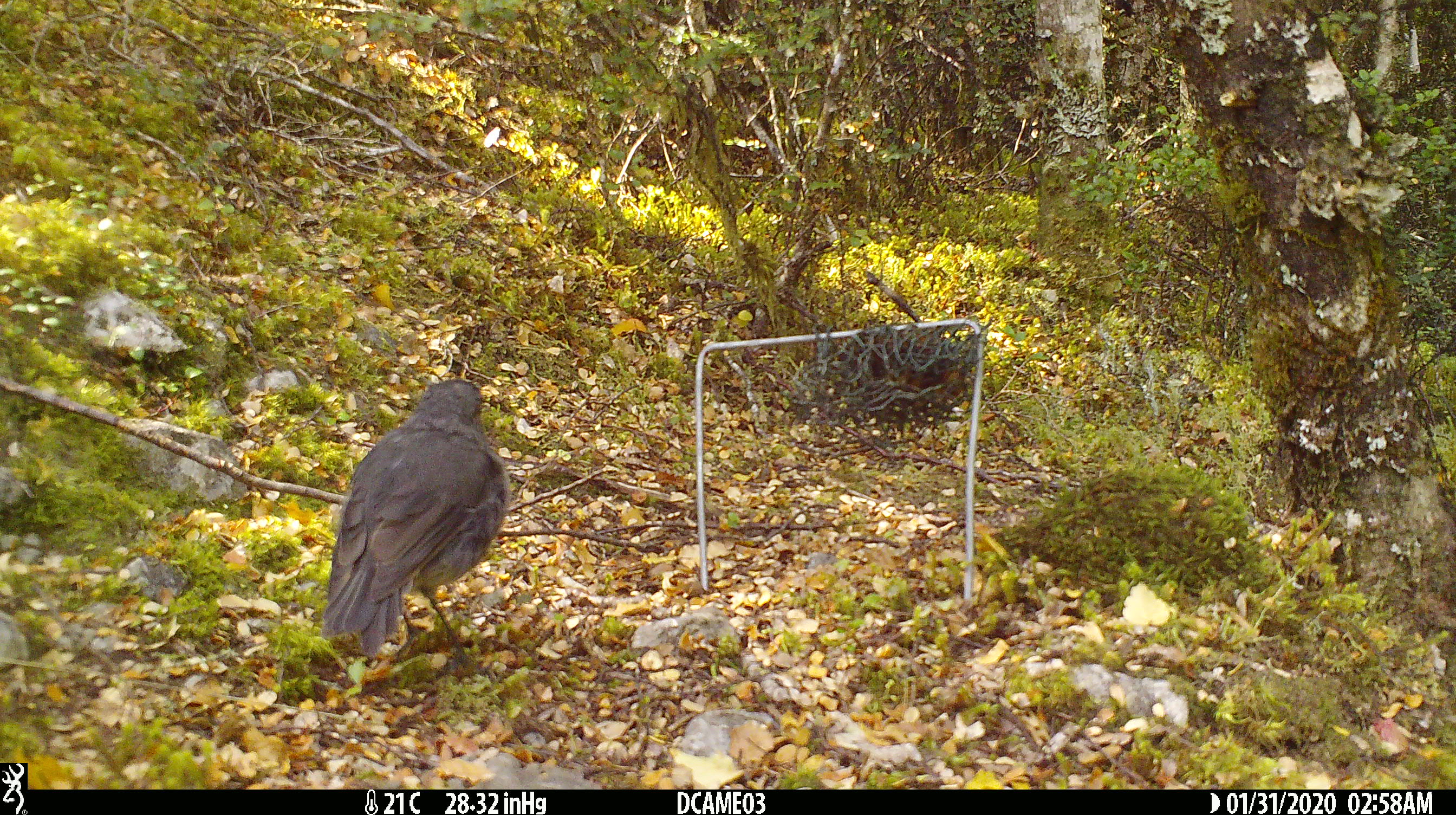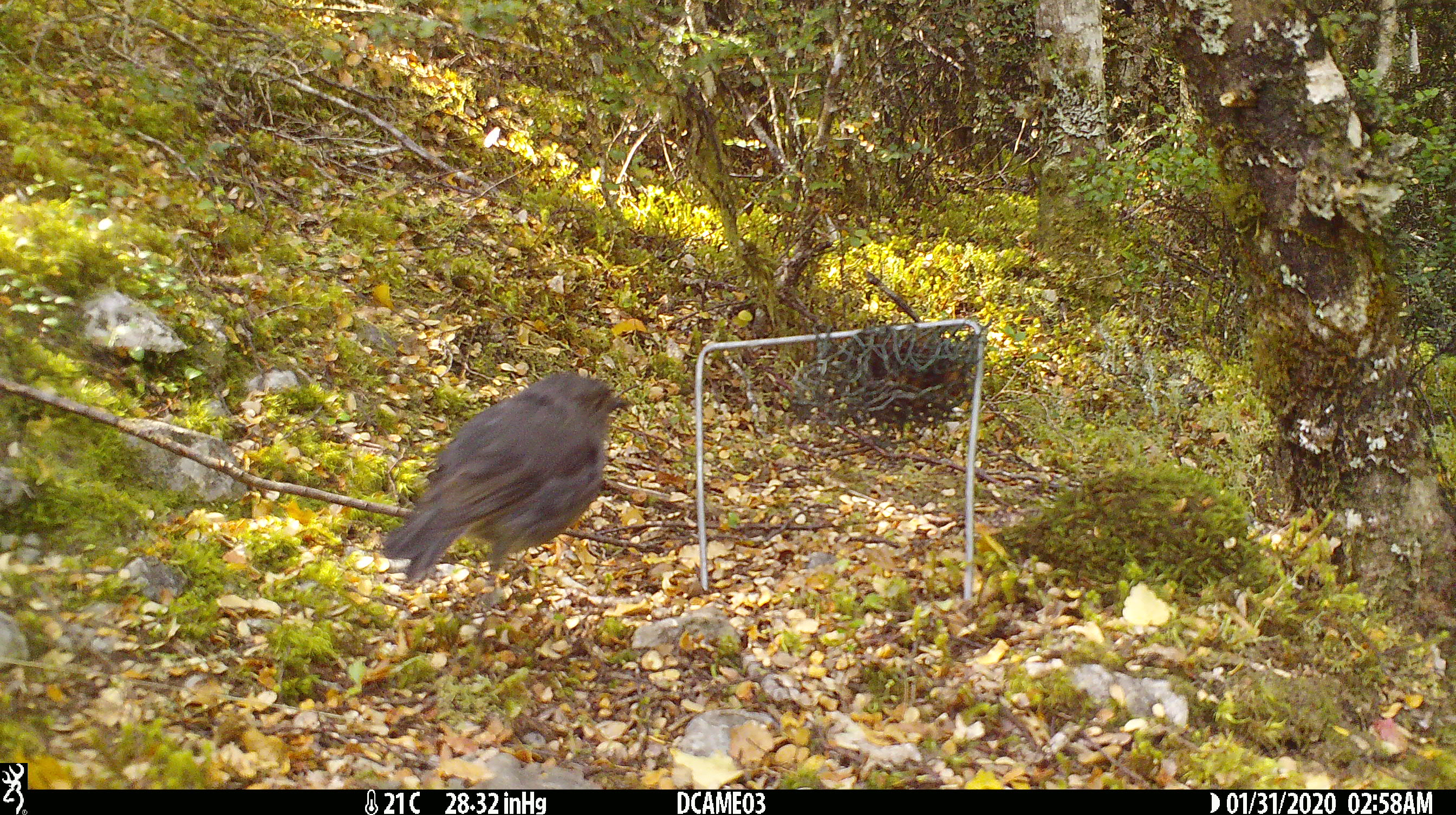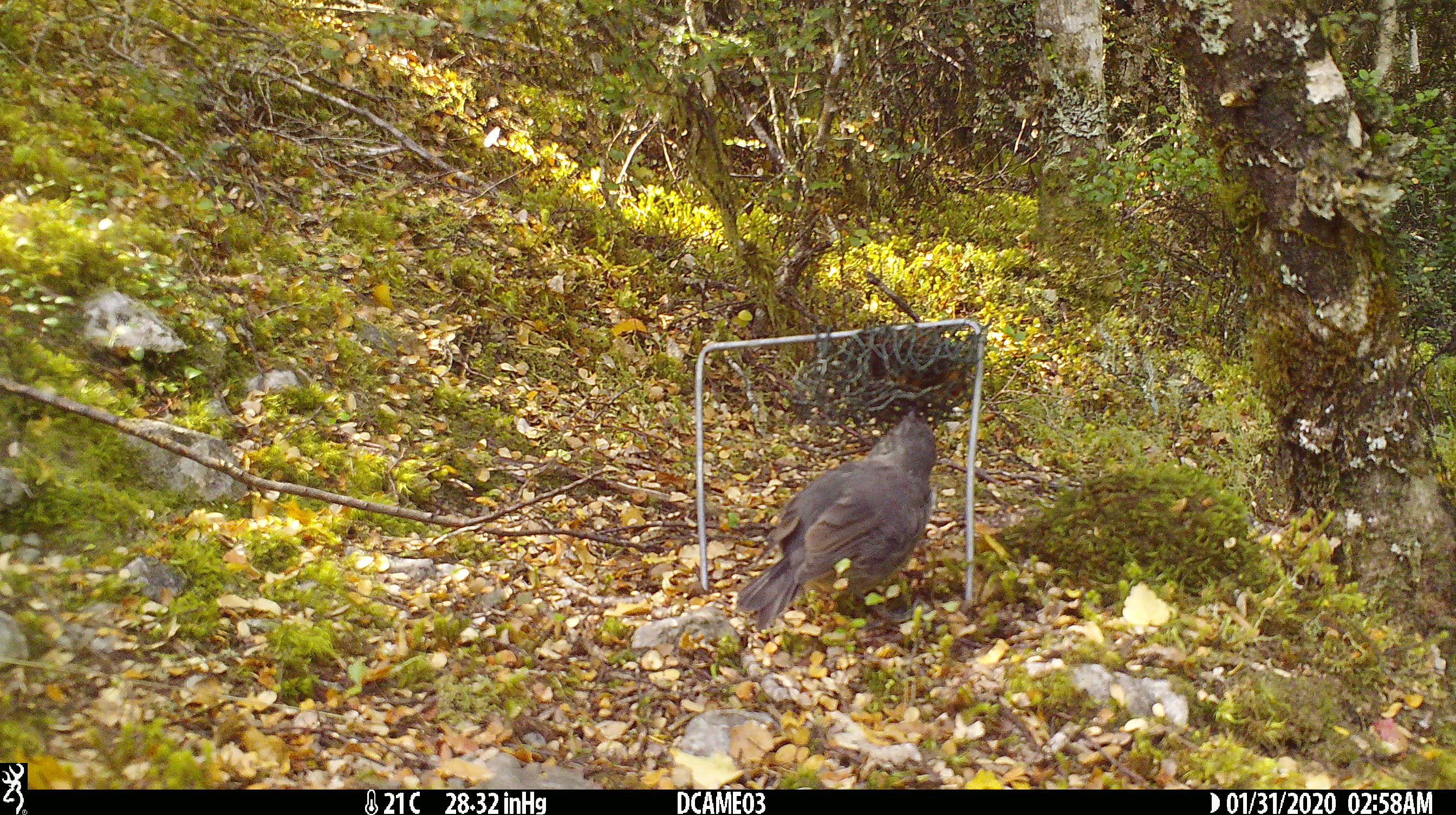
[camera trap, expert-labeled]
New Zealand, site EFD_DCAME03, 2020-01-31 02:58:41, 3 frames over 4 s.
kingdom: Animalia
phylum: Chordata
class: Aves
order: Passeriformes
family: Petroicidae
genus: Petroica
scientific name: Petroica australis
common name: new zealand robin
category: robin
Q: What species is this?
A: Robin (new zealand robin) (Petroica australis).